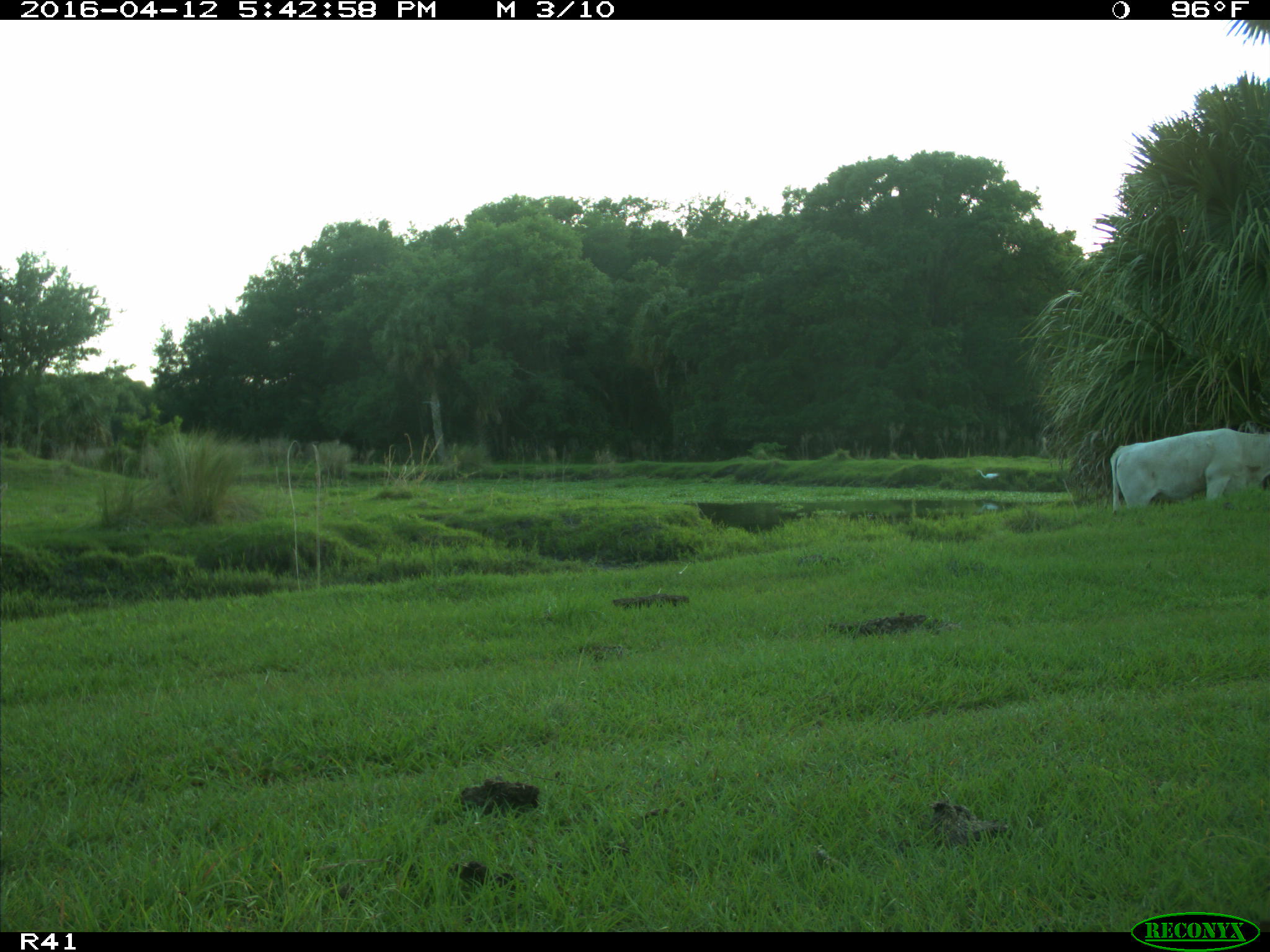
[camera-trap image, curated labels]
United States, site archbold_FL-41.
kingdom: Animalia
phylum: Chordata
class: Mammalia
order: Artiodactyla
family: Bovidae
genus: Bos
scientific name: Bos taurus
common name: domestic cow